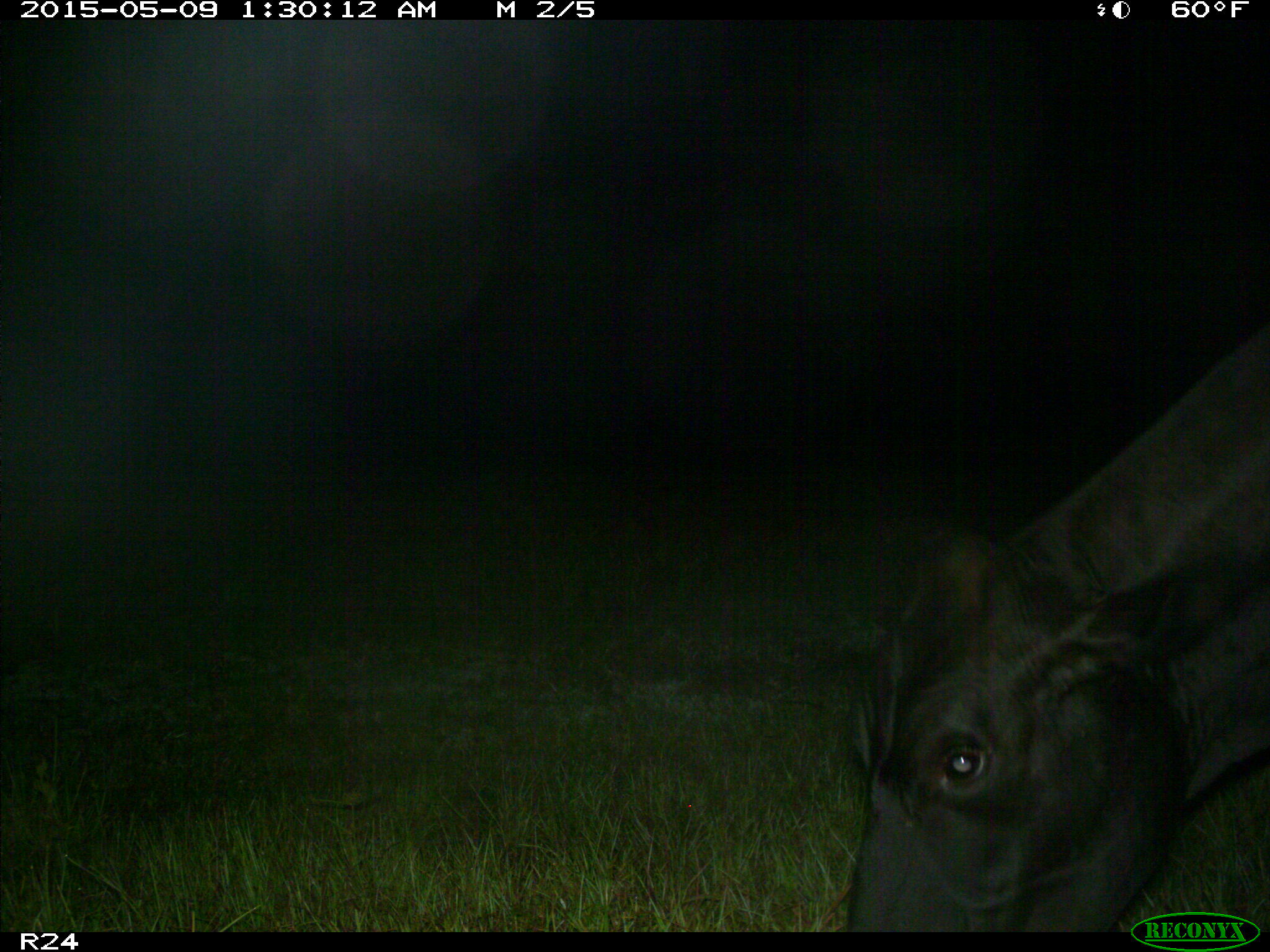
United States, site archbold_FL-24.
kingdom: Animalia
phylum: Chordata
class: Mammalia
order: Artiodactyla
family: Bovidae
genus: Bos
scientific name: Bos taurus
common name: domestic cow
Bos taurus (domestic cow).